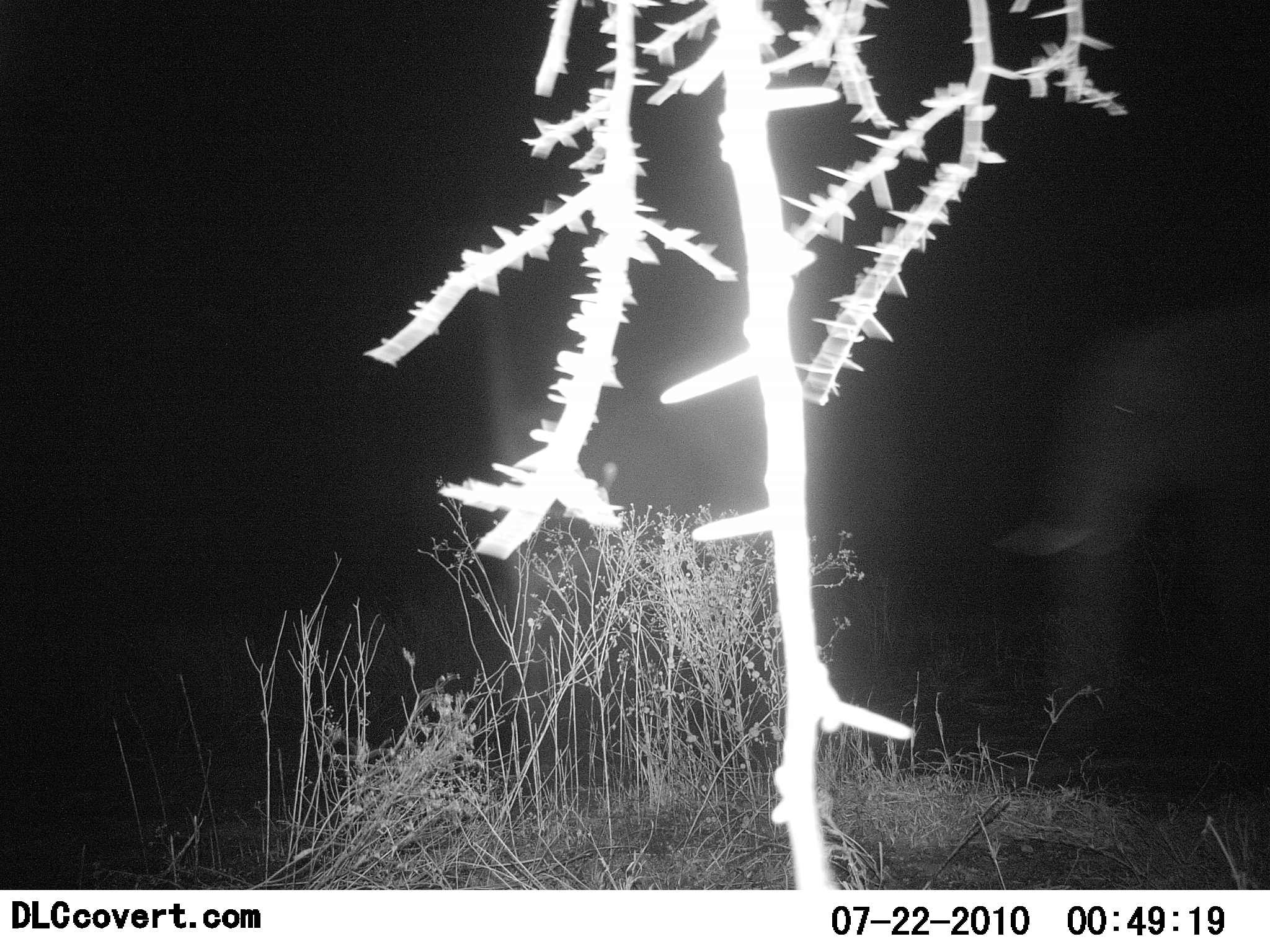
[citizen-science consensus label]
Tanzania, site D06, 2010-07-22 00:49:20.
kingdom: Animalia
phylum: Chordata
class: Mammalia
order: Proboscidea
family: Elephantidae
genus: Loxodonta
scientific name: Loxodonta africana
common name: african bush elephant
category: elephant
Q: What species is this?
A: Elephant (african bush elephant) (Loxodonta africana).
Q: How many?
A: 1.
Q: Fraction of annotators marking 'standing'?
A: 67%.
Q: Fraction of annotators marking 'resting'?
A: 0%.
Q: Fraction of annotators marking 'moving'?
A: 44%.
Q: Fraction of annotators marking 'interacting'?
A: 0%.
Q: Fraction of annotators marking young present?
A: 0%.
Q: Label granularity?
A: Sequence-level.